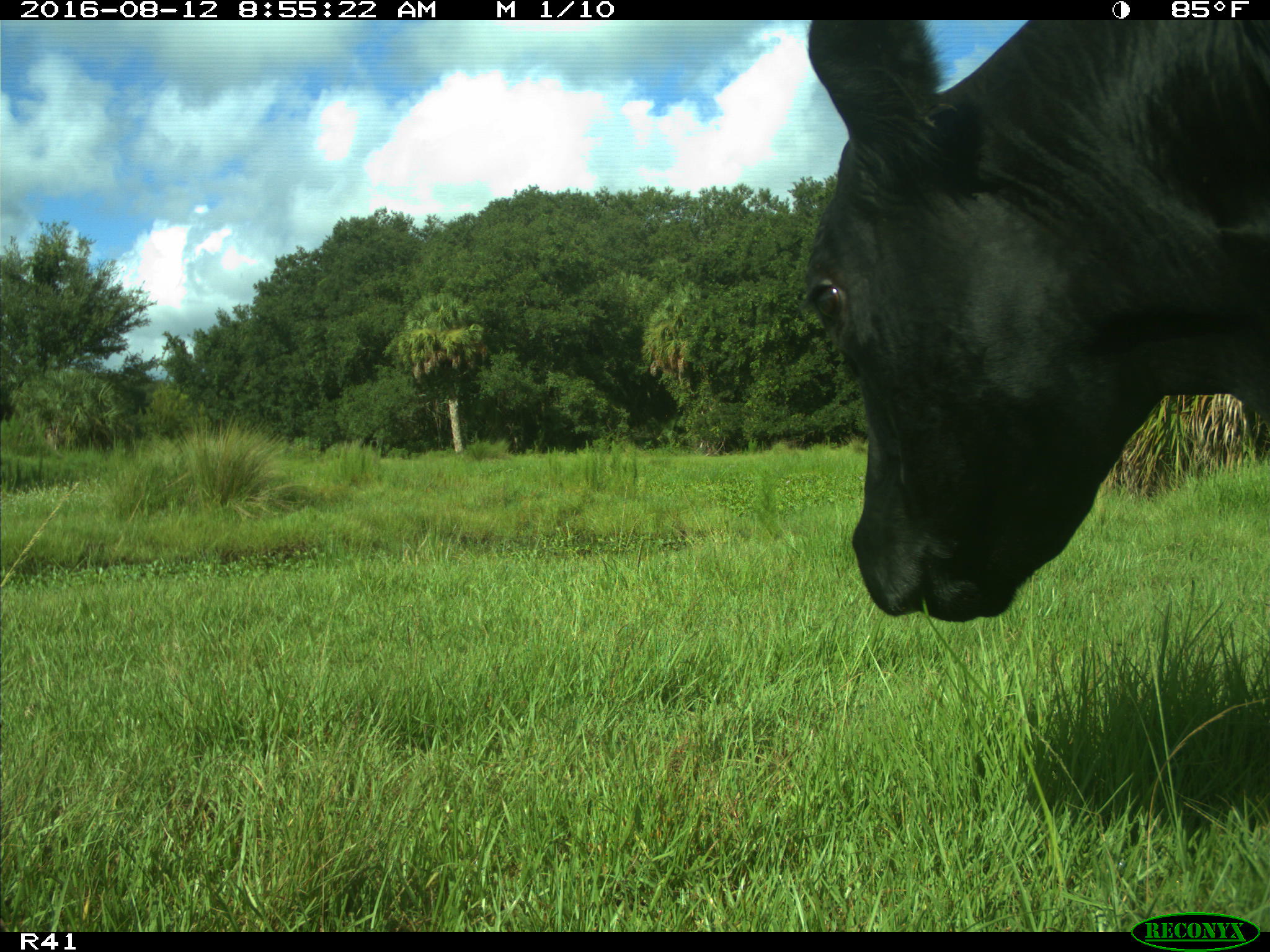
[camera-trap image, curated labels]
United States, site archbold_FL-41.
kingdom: Animalia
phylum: Chordata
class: Mammalia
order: Artiodactyla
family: Bovidae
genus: Bos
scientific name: Bos taurus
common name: domestic cow